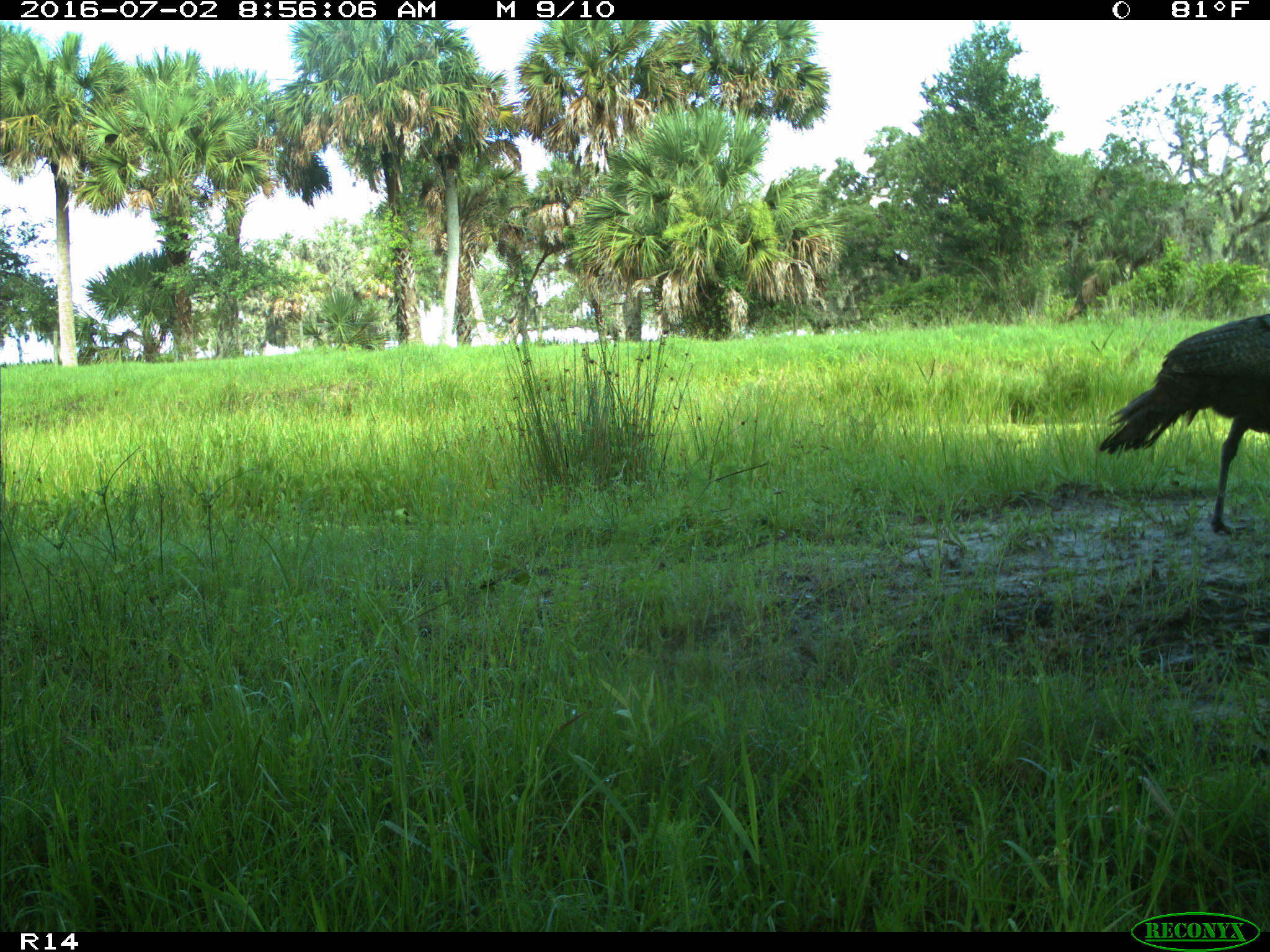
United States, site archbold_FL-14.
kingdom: Animalia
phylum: Chordata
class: Aves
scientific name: Aves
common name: birds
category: unidentified bird